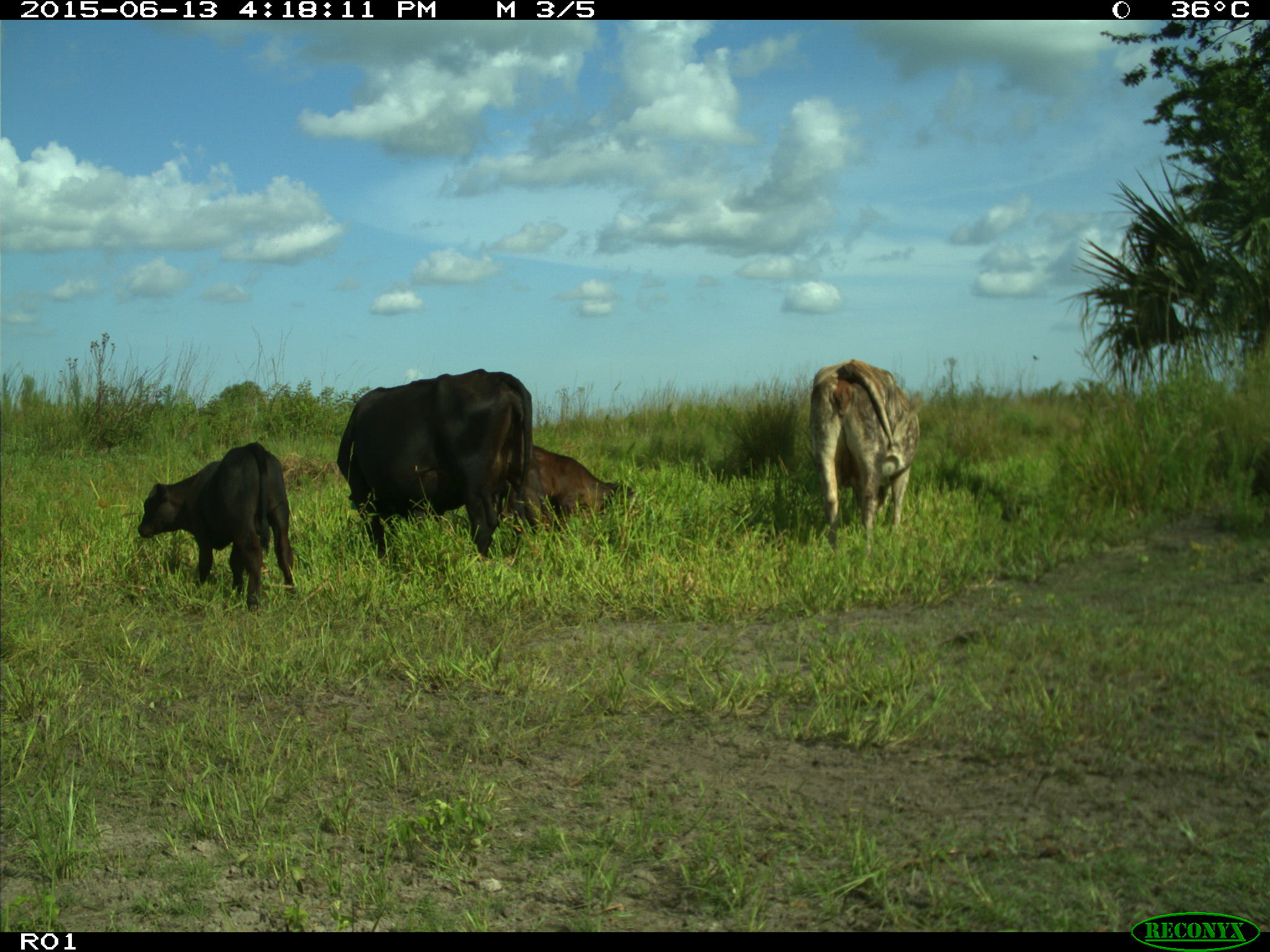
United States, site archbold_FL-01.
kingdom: Animalia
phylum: Chordata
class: Mammalia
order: Artiodactyla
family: Bovidae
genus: Bos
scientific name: Bos taurus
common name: domestic cow